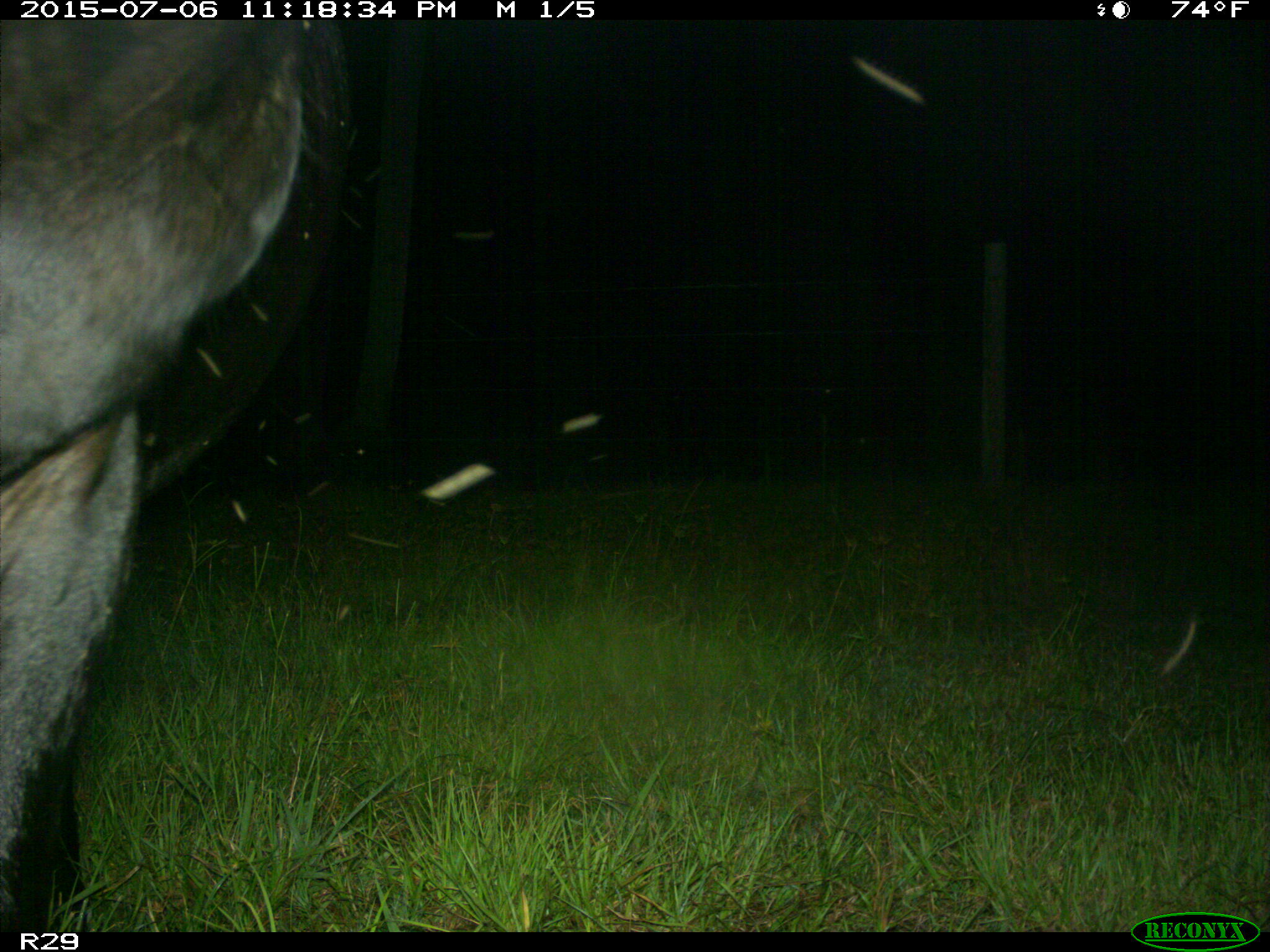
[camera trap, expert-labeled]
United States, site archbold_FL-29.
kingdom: Animalia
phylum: Chordata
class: Mammalia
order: Artiodactyla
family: Bovidae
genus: Bos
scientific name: Bos taurus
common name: domestic cow